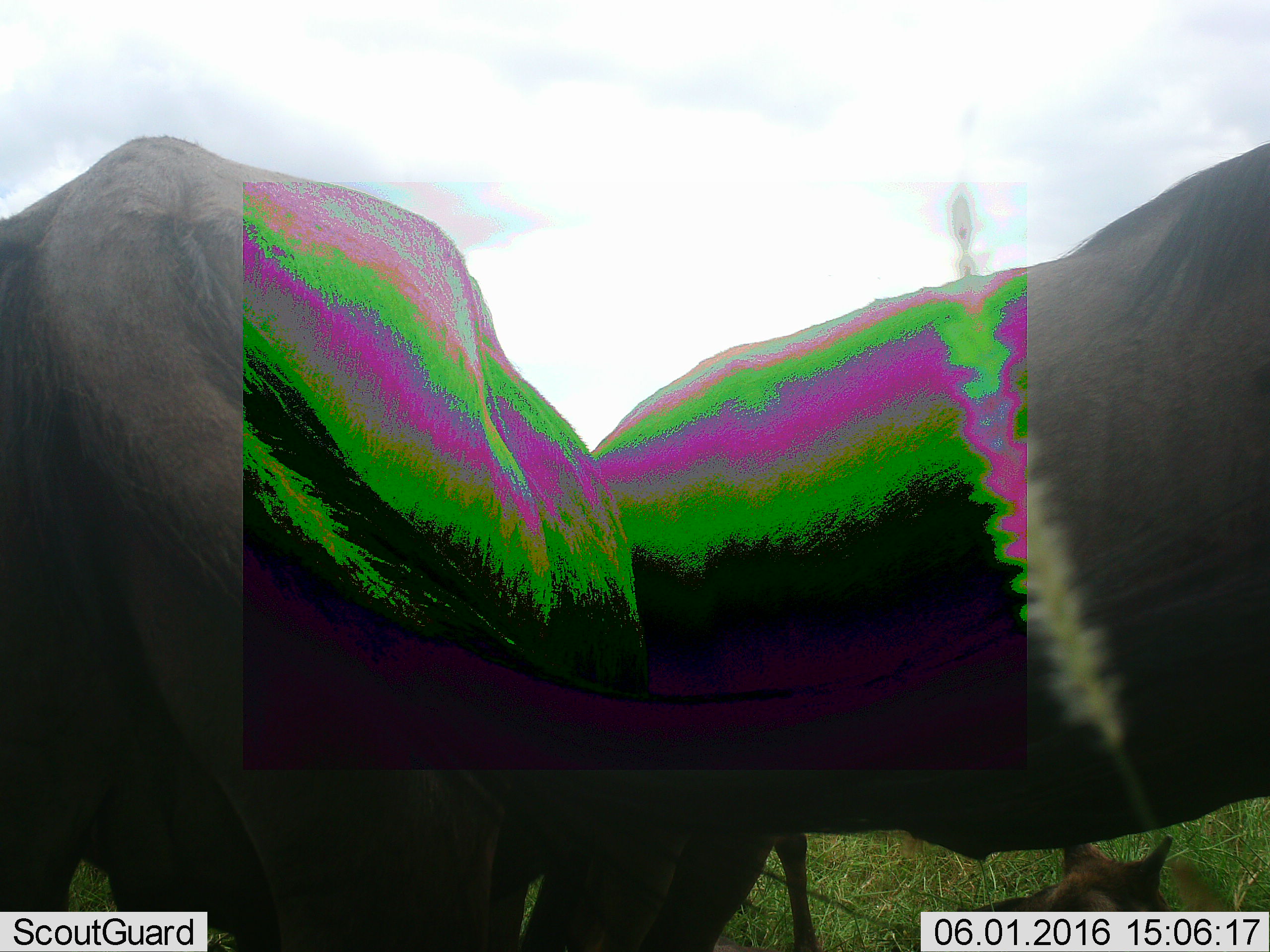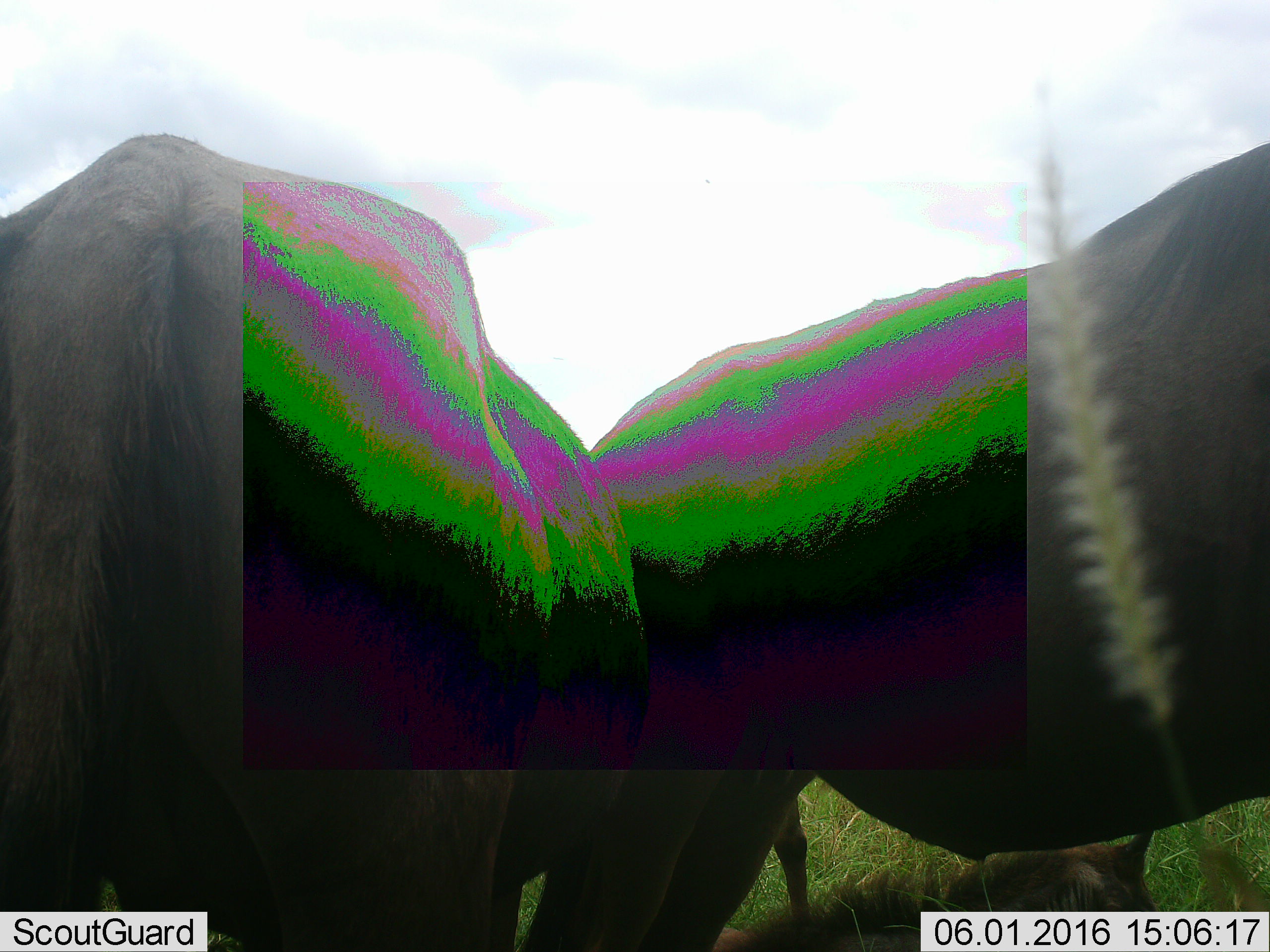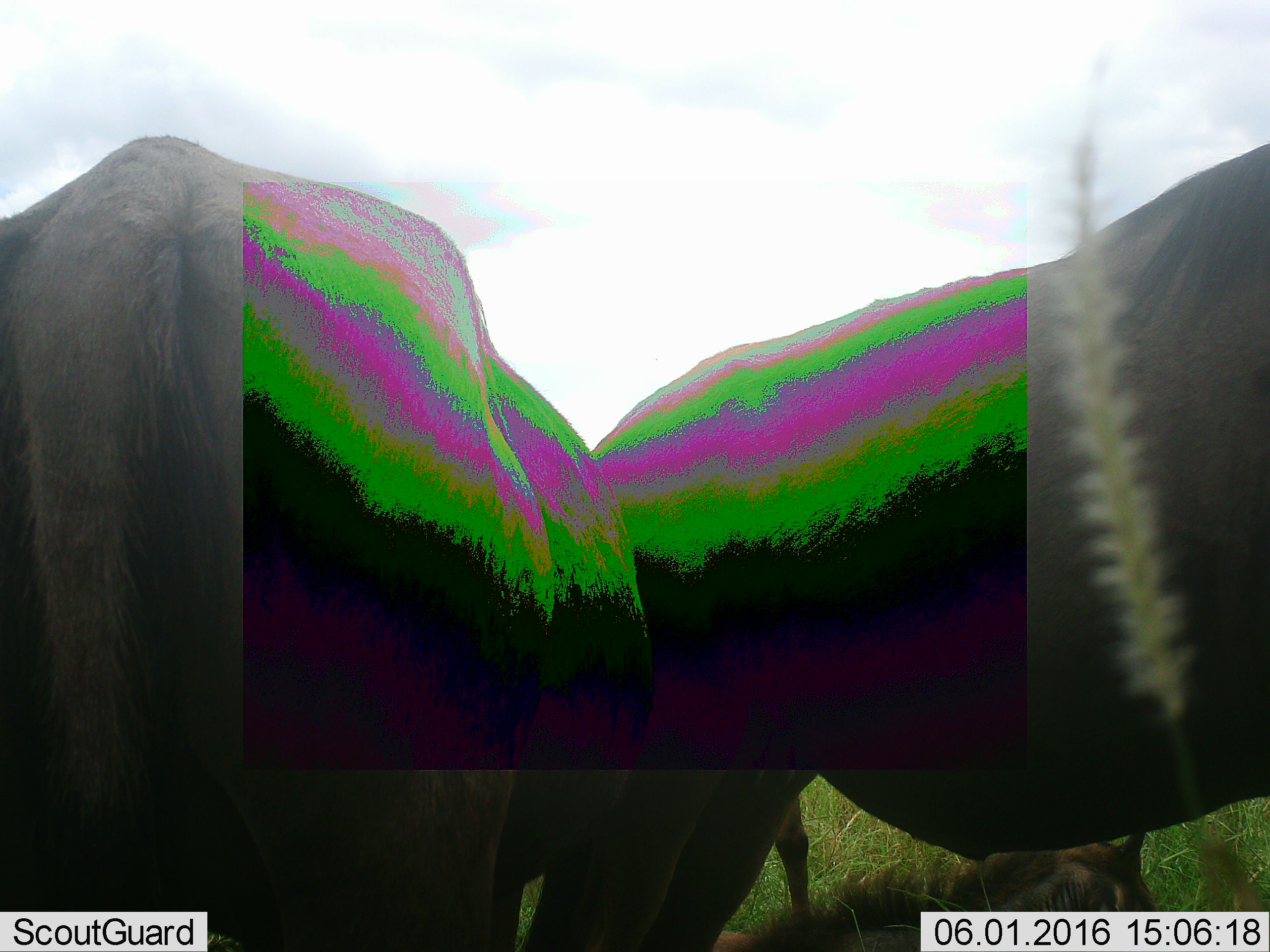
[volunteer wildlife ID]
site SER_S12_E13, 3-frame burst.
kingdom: Animalia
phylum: Chordata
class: Mammalia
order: Artiodactyla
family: Bovidae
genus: Connochaetes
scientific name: Connochaetes taurinus taurinus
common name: blue wildebeest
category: wildebeestblue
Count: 3.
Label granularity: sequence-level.